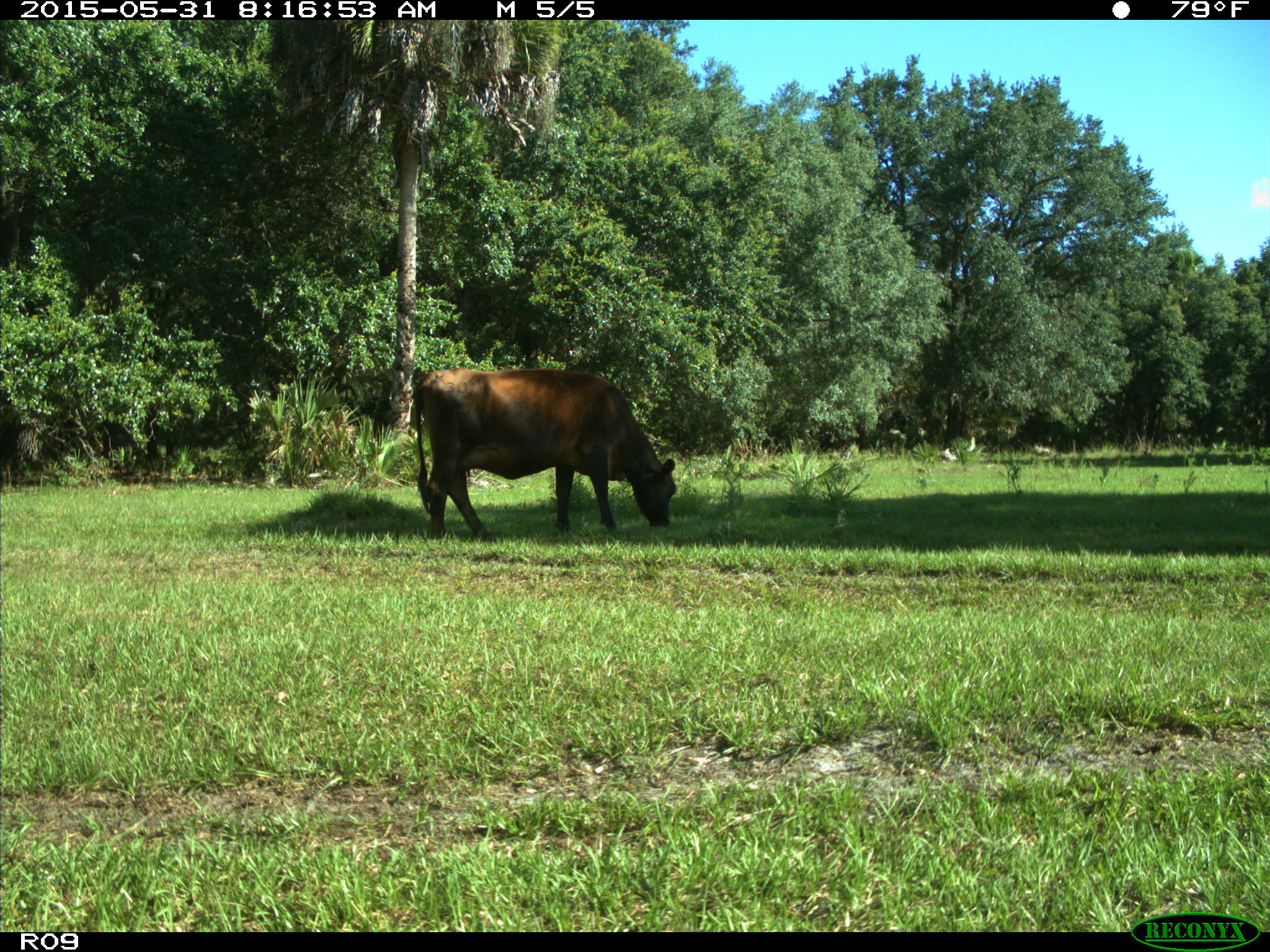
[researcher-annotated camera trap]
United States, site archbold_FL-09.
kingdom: Animalia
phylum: Chordata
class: Mammalia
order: Artiodactyla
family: Bovidae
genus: Bos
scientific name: Bos taurus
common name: domestic cow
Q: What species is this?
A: Bos taurus (domestic cow).